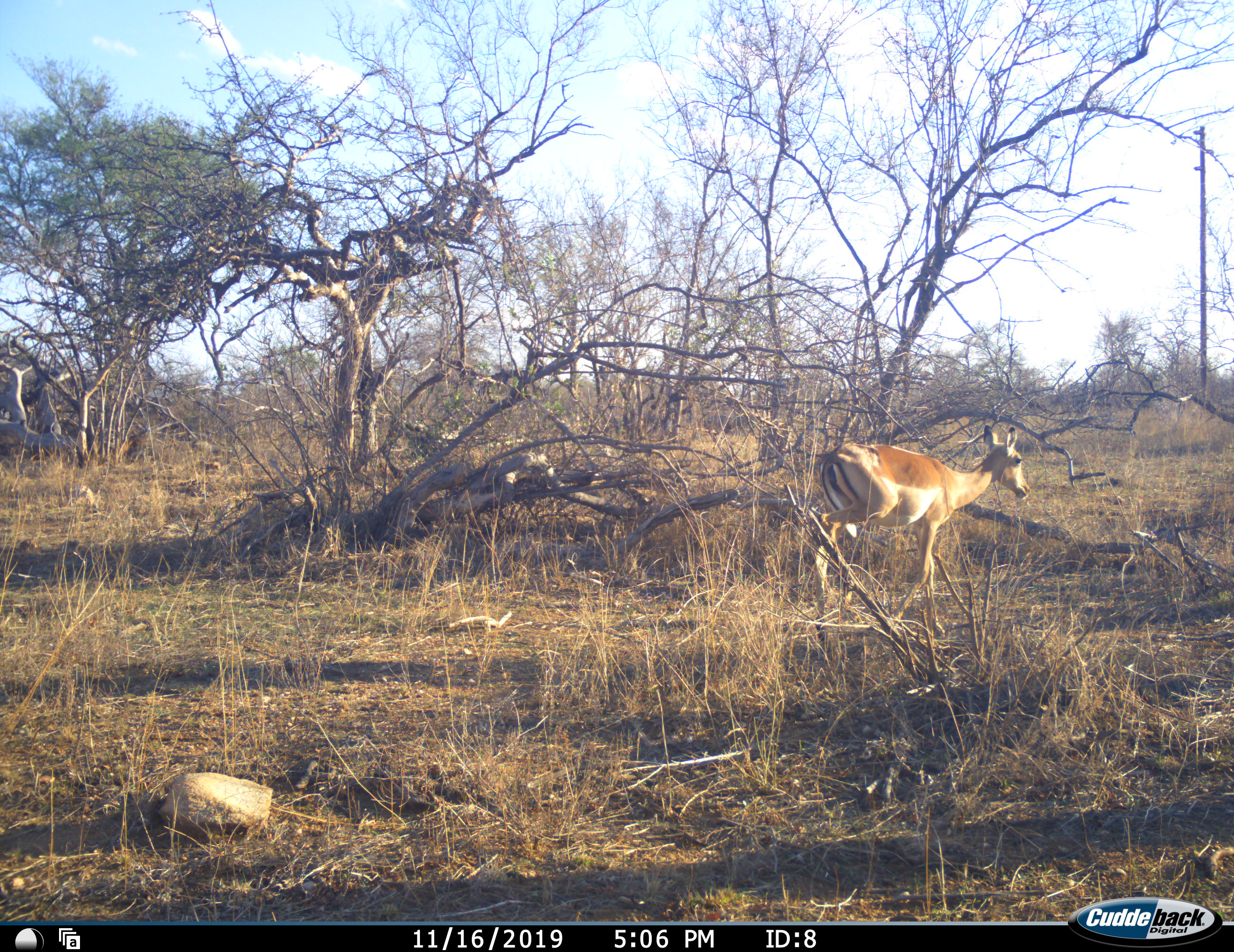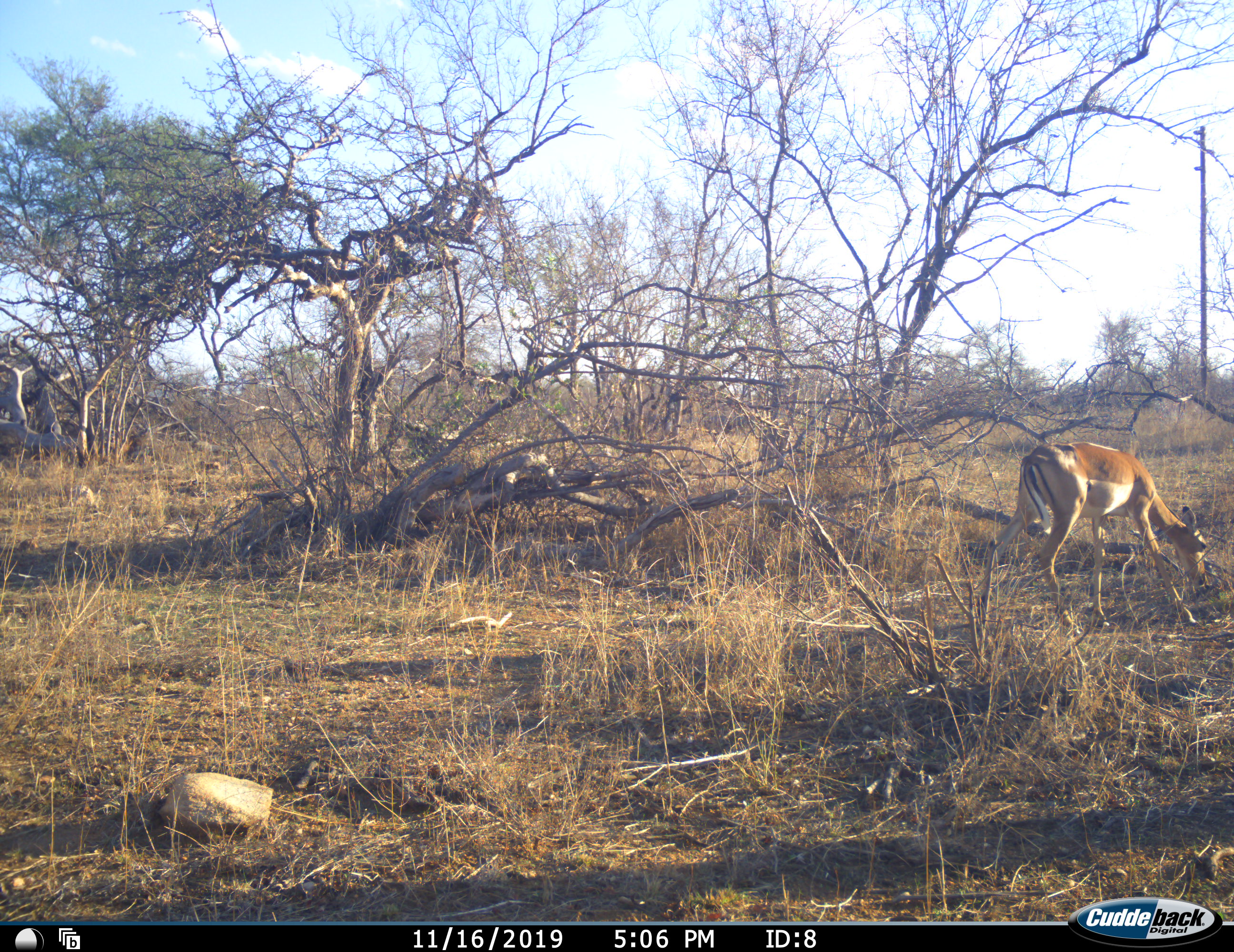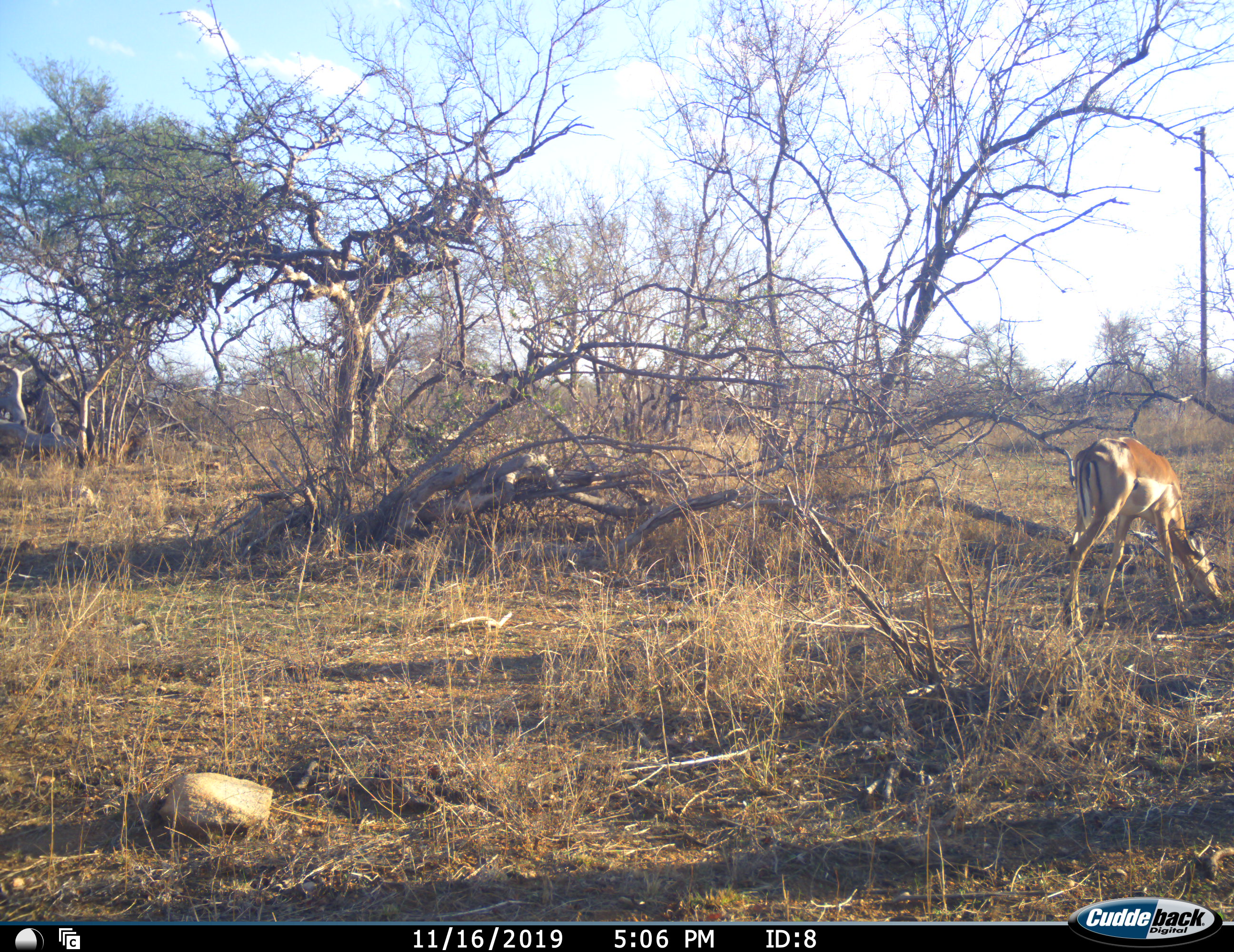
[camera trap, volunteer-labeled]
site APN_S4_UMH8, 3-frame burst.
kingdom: Animalia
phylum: Chordata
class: Mammalia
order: Artiodactyla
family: Bovidae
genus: Aepyceros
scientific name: Aepyceros melampus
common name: impala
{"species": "impala (Aepyceros melampus)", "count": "1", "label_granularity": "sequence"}